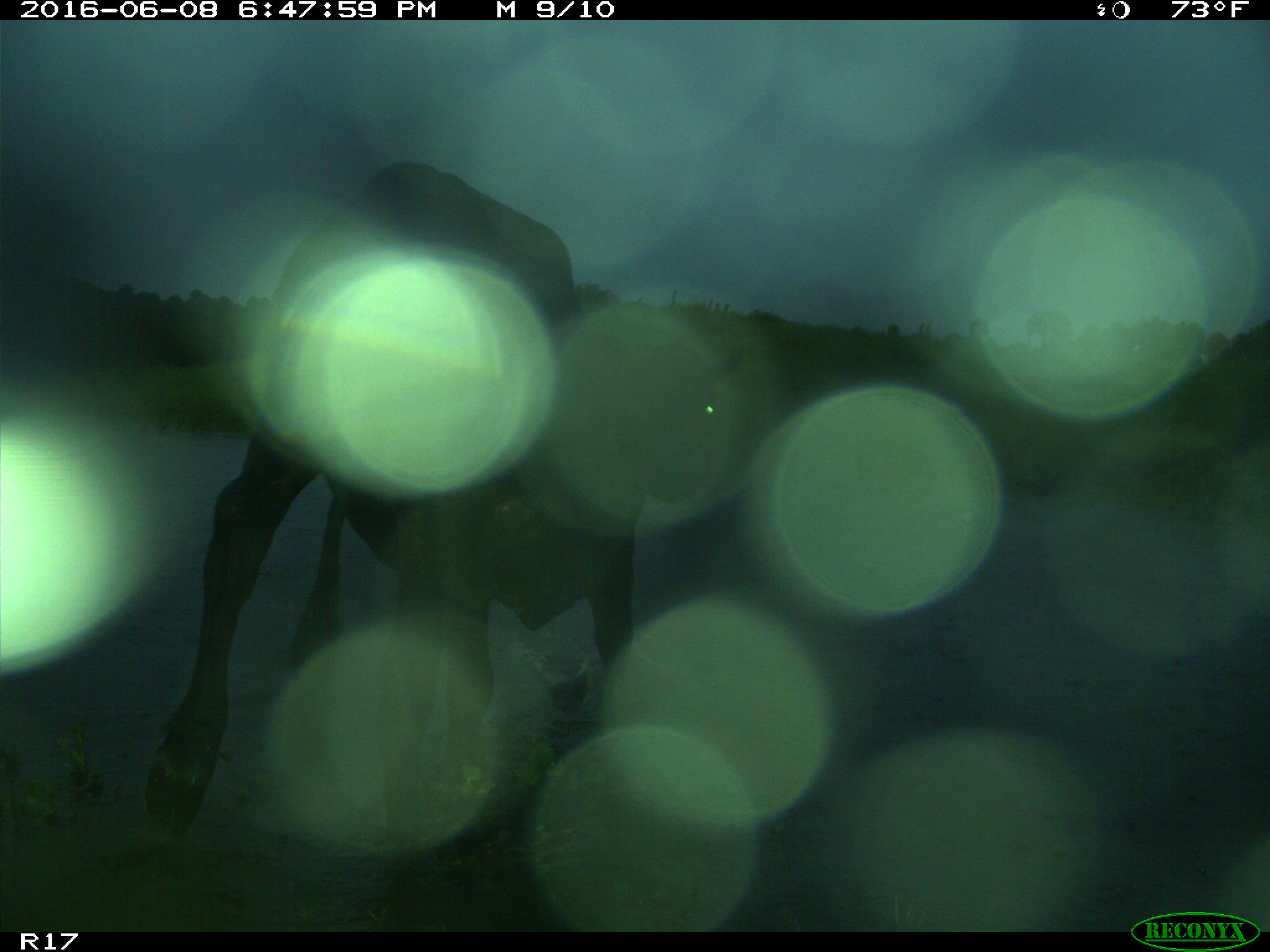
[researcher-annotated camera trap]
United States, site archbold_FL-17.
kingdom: Animalia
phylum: Chordata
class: Mammalia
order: Artiodactyla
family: Bovidae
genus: Bos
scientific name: Bos taurus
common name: domestic cow